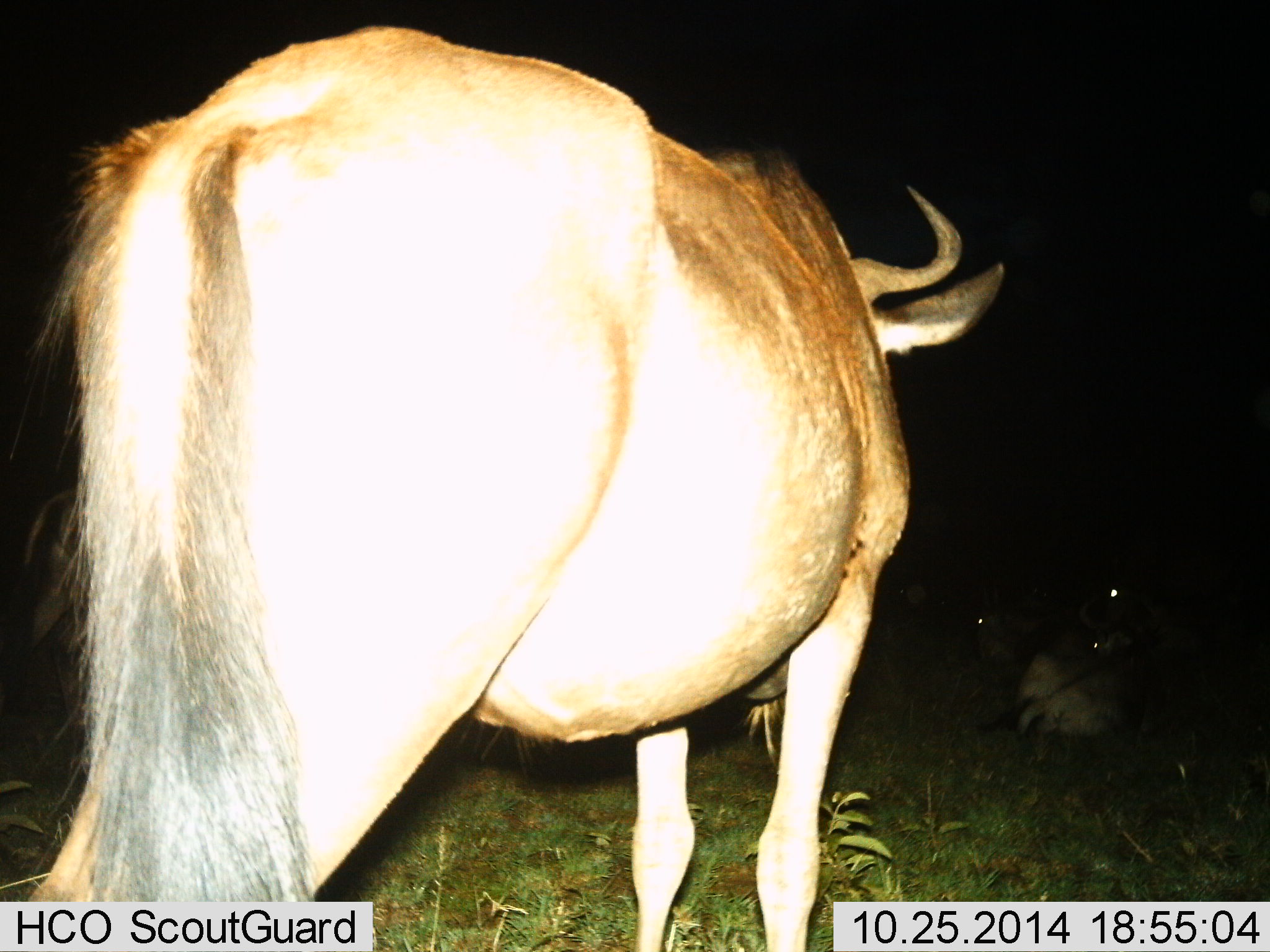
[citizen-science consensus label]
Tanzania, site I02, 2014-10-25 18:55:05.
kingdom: Animalia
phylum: Chordata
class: Mammalia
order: Artiodactyla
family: Bovidae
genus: Connochaetes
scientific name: Connochaetes taurinus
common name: blue wildebeest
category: wildebeest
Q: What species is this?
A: Wildebeest (blue wildebeest) (Connochaetes taurinus).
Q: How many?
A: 3.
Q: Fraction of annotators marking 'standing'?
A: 80%.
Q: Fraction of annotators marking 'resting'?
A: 60%.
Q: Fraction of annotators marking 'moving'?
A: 10%.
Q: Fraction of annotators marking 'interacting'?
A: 0%.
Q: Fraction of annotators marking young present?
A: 0%.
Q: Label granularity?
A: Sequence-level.